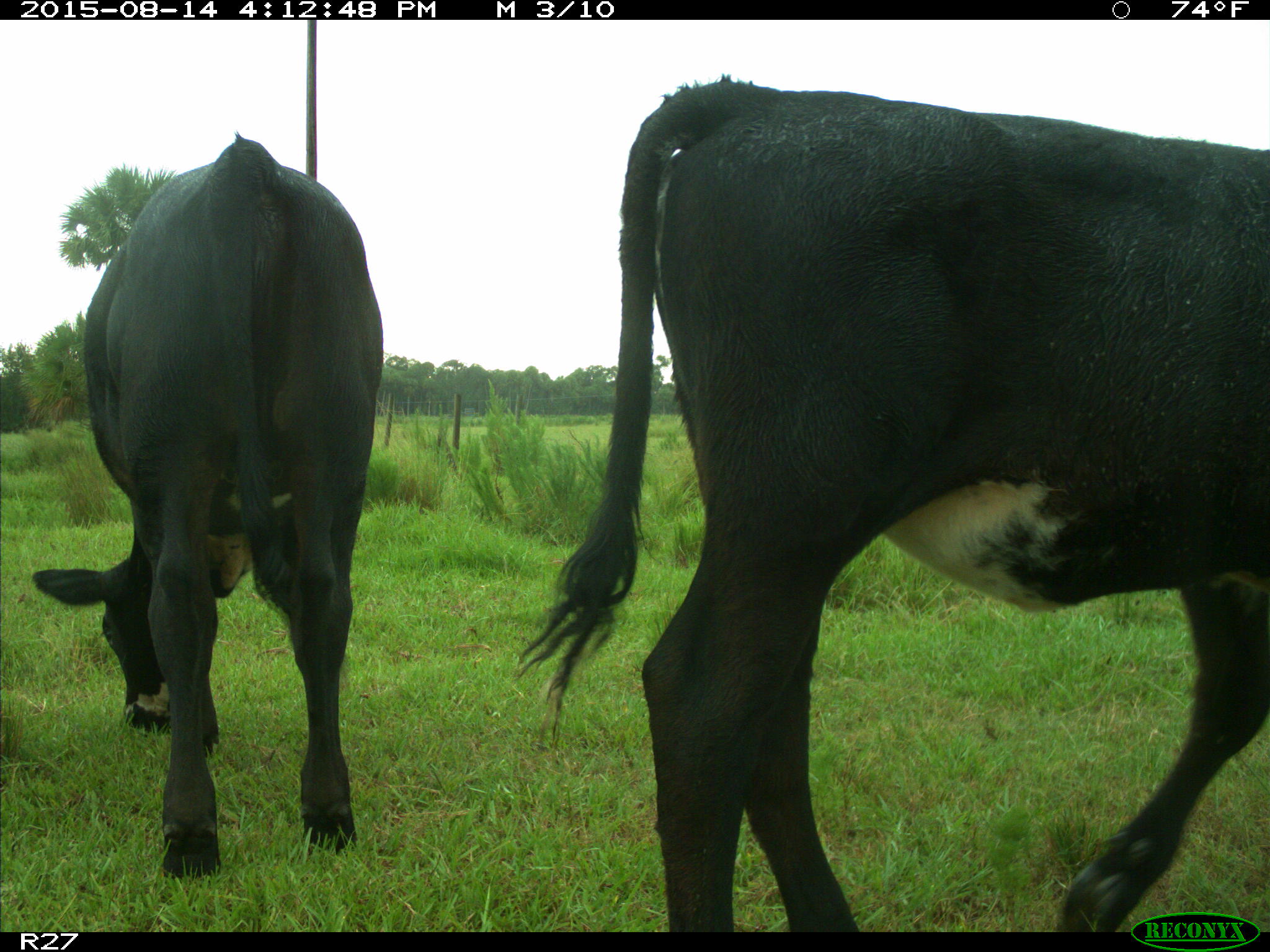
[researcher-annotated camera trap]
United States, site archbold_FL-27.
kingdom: Animalia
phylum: Chordata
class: Mammalia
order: Artiodactyla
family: Bovidae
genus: Bos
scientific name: Bos taurus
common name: domestic cow